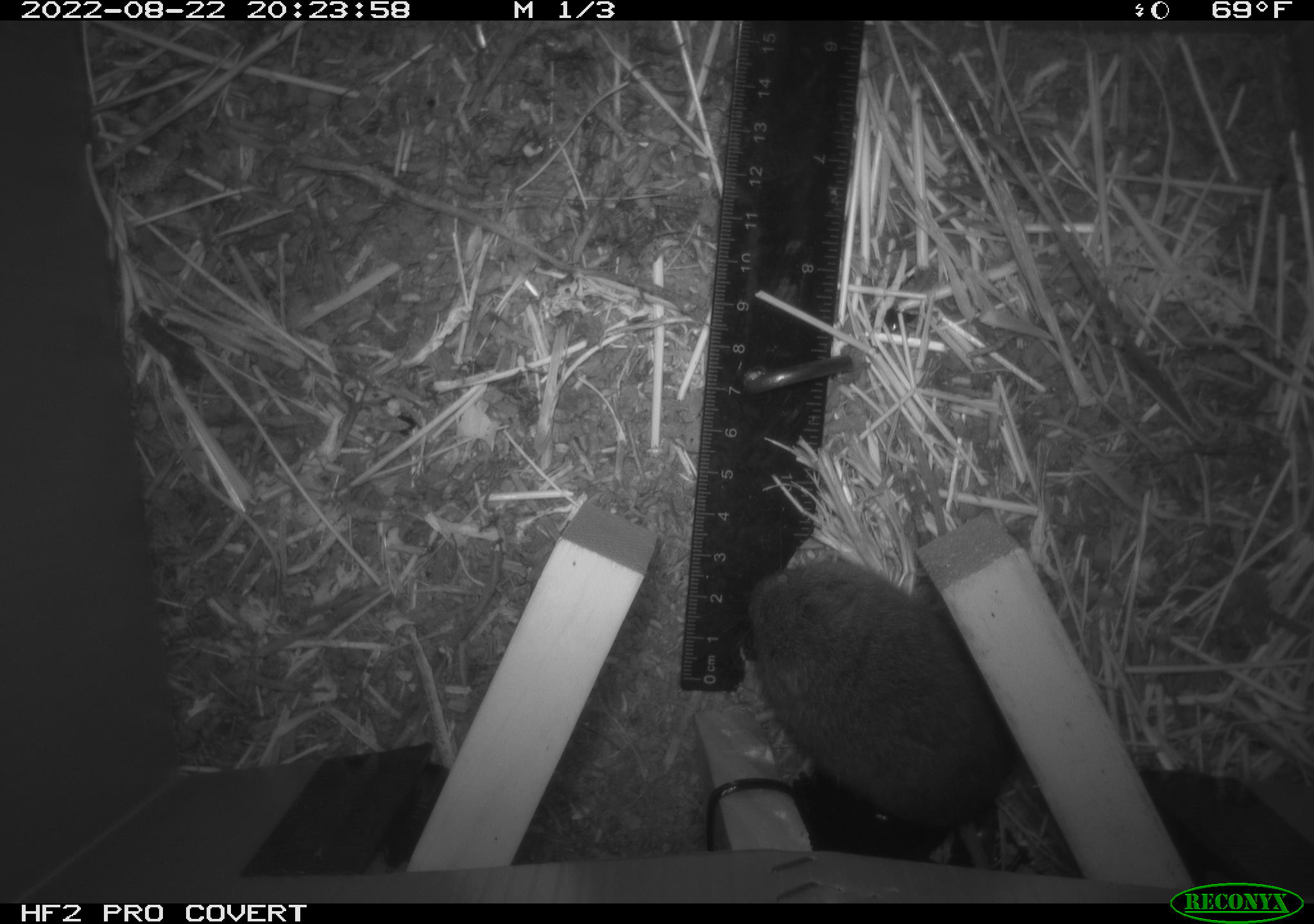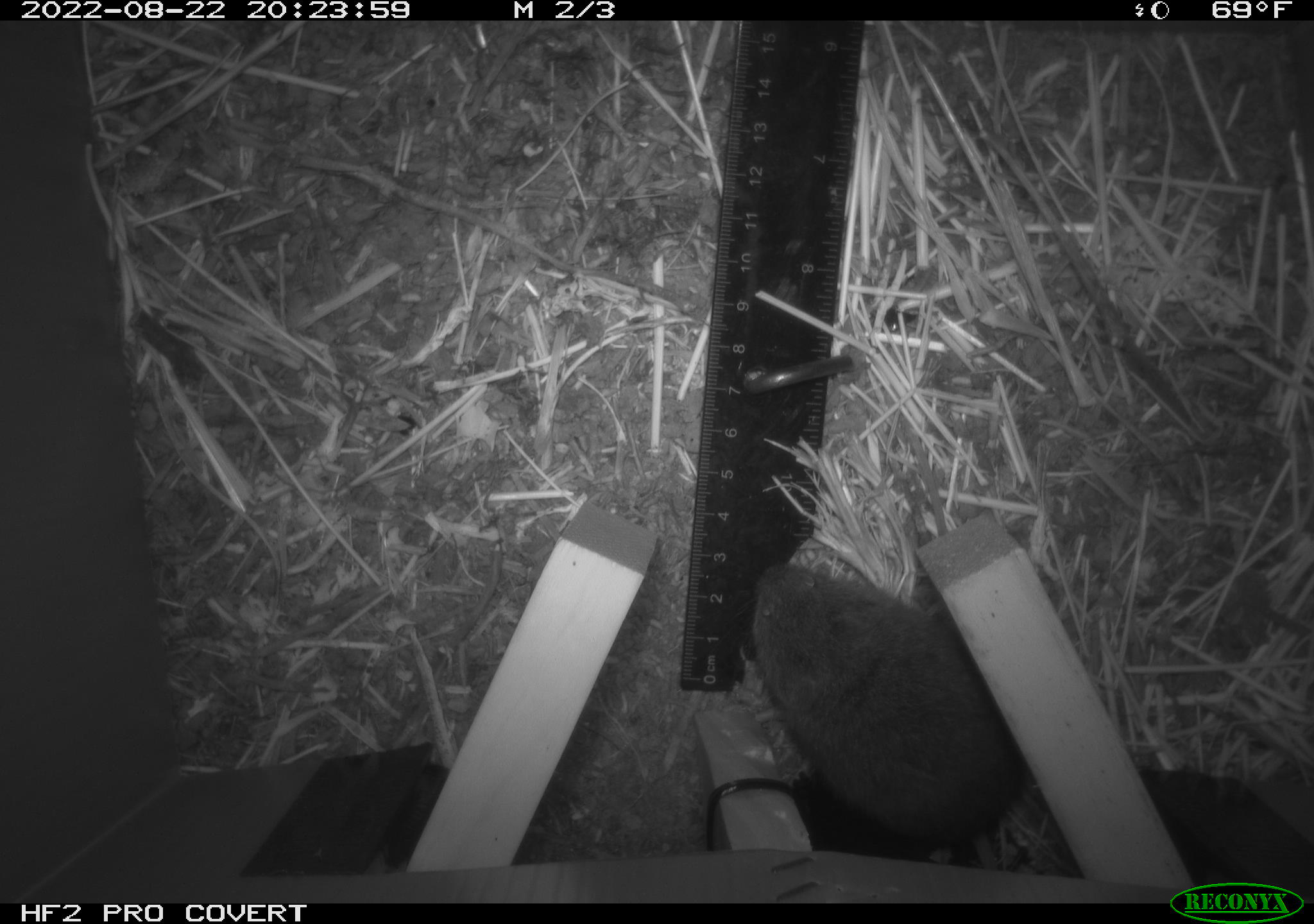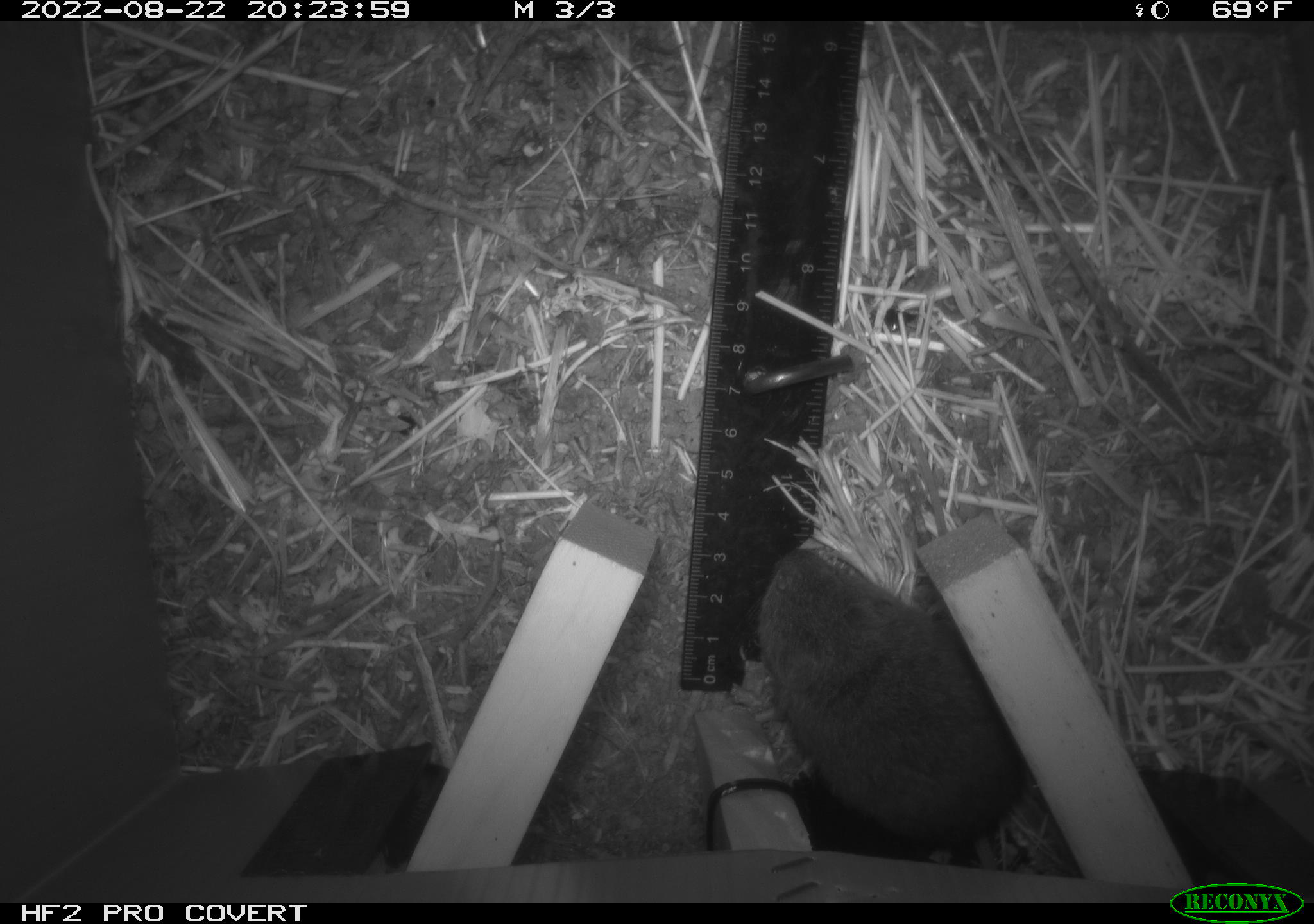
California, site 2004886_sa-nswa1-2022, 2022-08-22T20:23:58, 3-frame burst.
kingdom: Animalia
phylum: Chordata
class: Mammalia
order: Rodentia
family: Cricetidae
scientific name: Cricetidae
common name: hamsters, voles, lemmings, and allies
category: cricetidae family